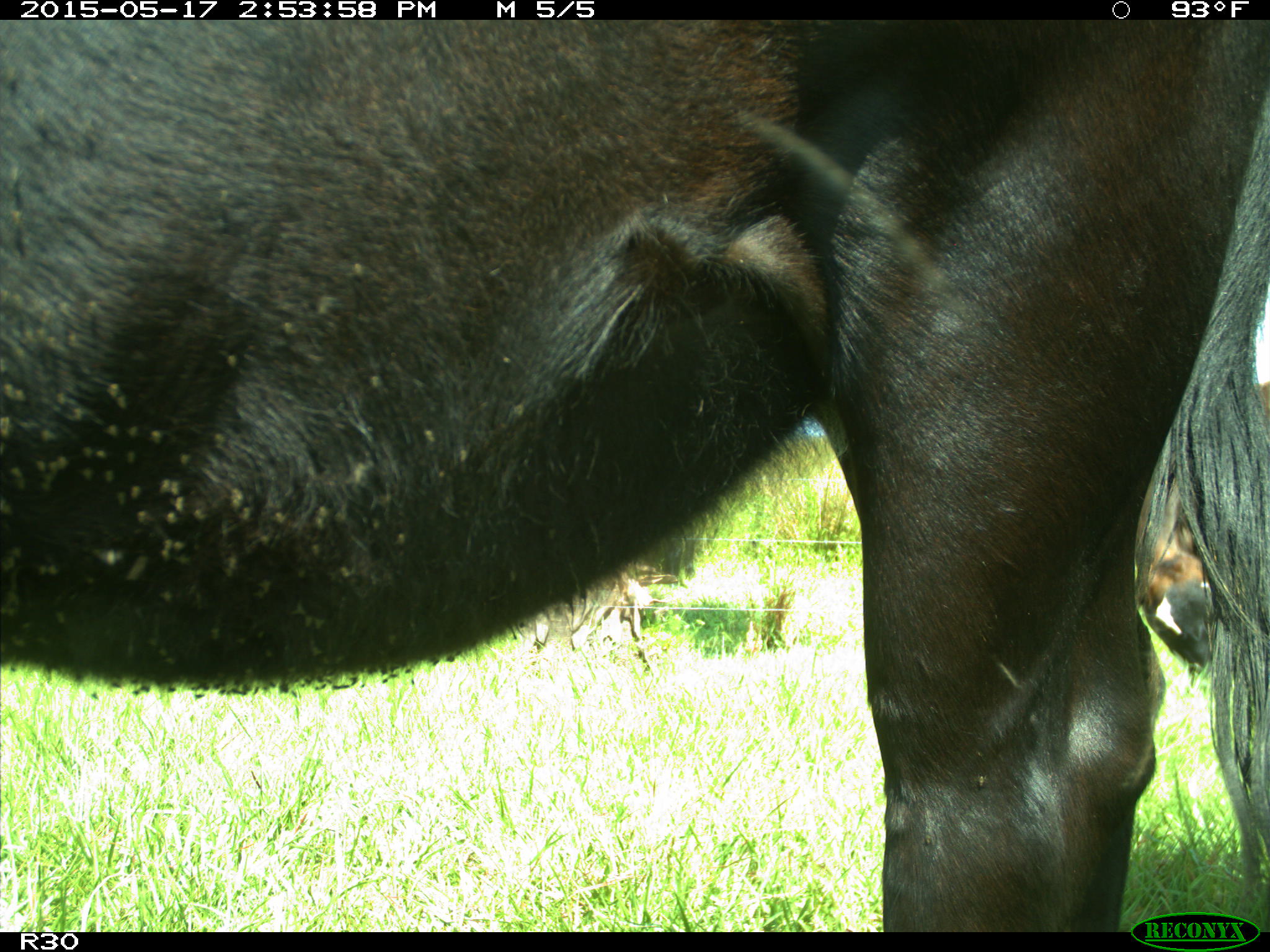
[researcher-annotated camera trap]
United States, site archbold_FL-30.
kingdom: Animalia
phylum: Chordata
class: Mammalia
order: Artiodactyla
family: Bovidae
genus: Bos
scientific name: Bos taurus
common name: domestic cow